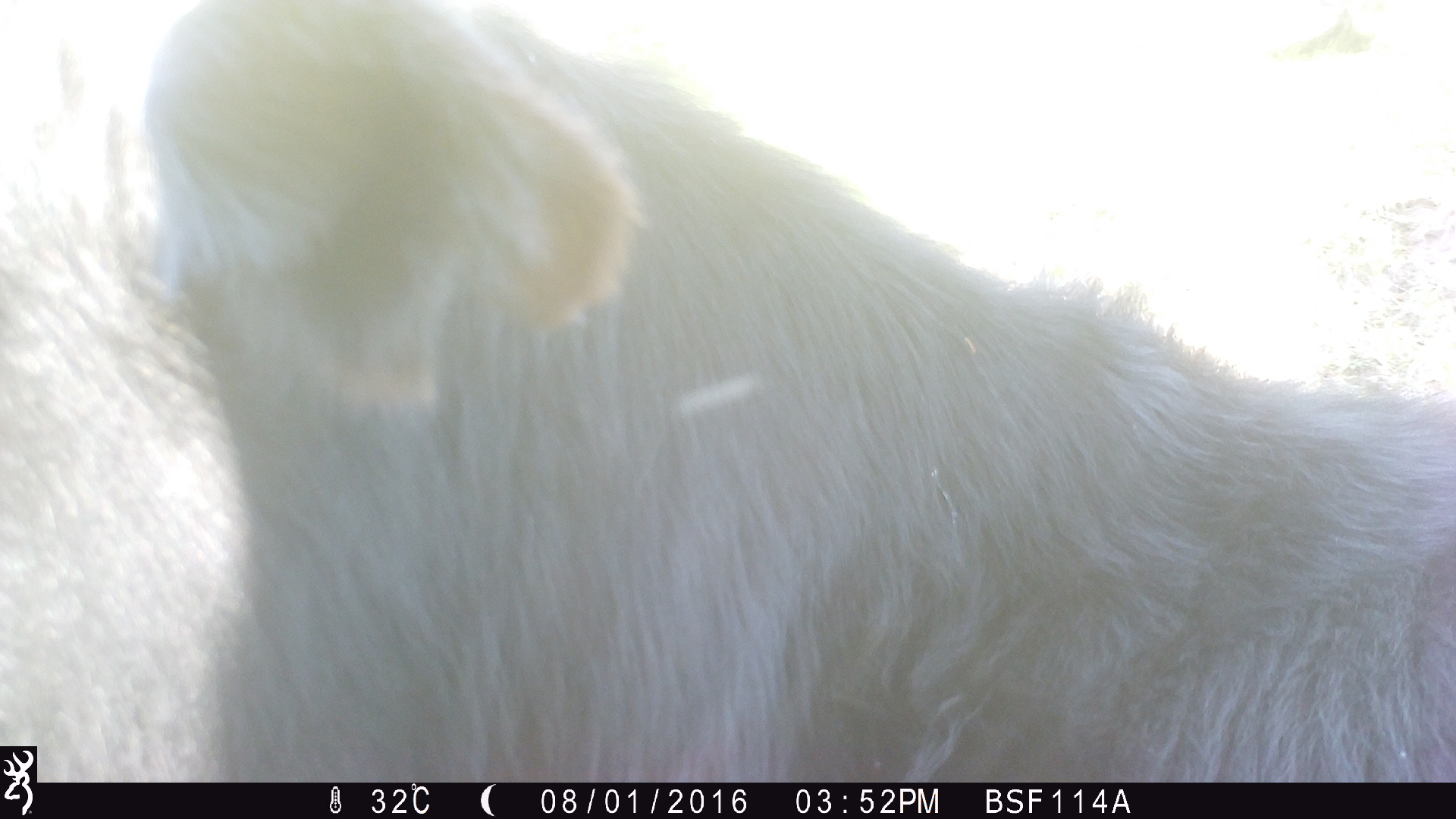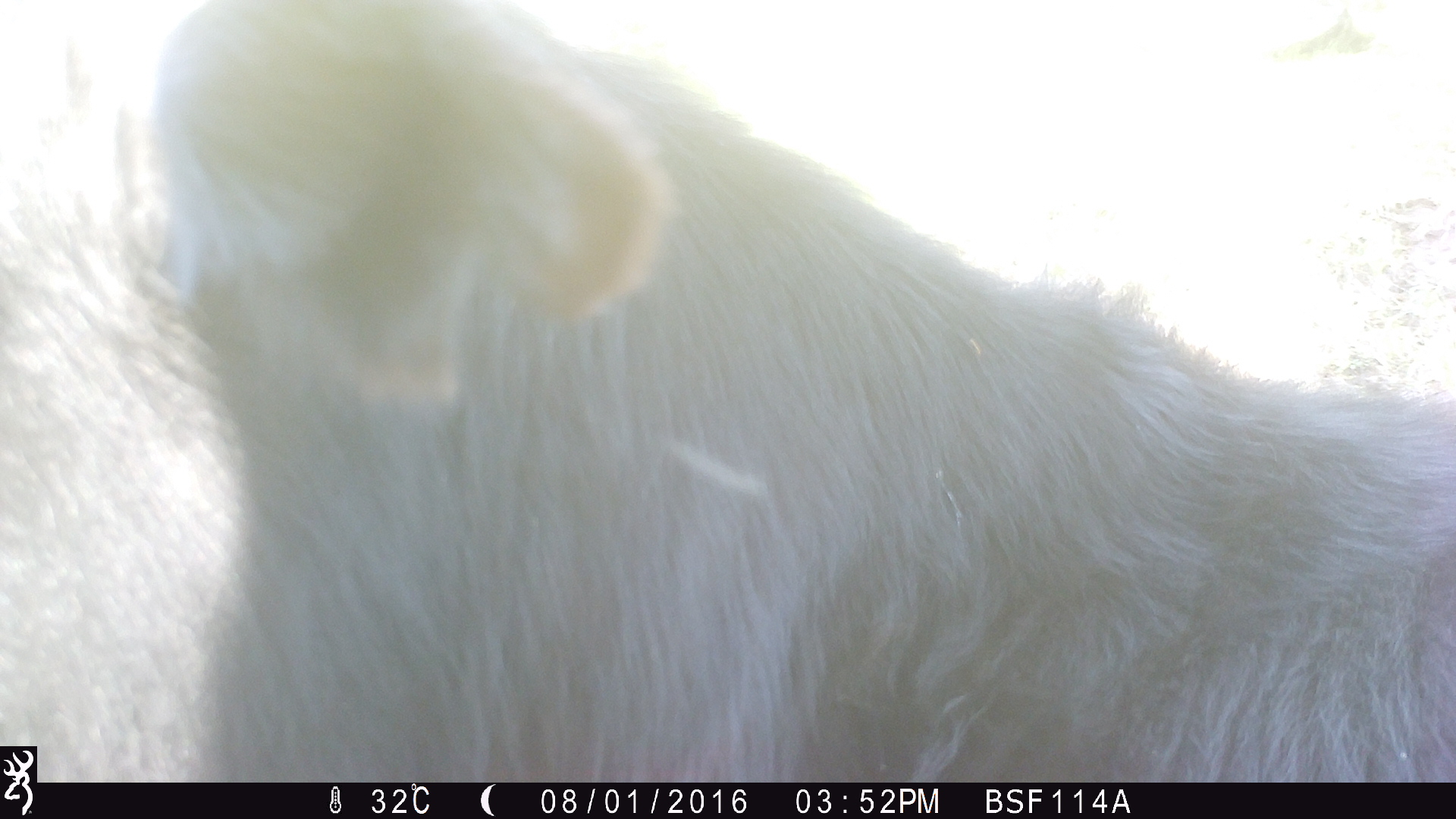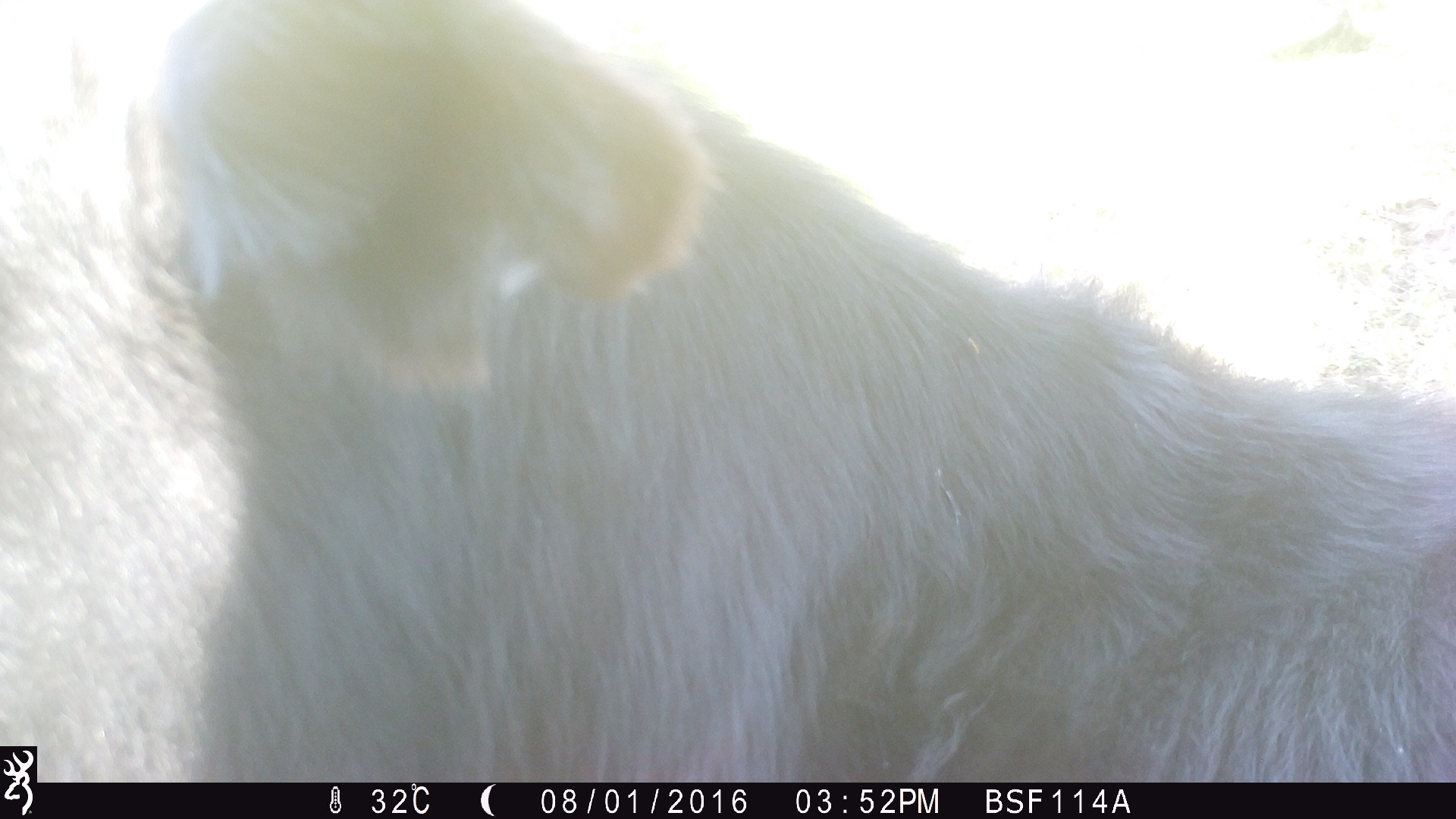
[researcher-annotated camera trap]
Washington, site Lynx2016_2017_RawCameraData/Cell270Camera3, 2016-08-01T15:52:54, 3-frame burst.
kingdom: Animalia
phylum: Chordata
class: Mammalia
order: Artiodactyla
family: Bovidae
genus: Bos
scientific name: Bos taurus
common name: domestic cattle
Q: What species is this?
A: Domestic cattle (Bos taurus).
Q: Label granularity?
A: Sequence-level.